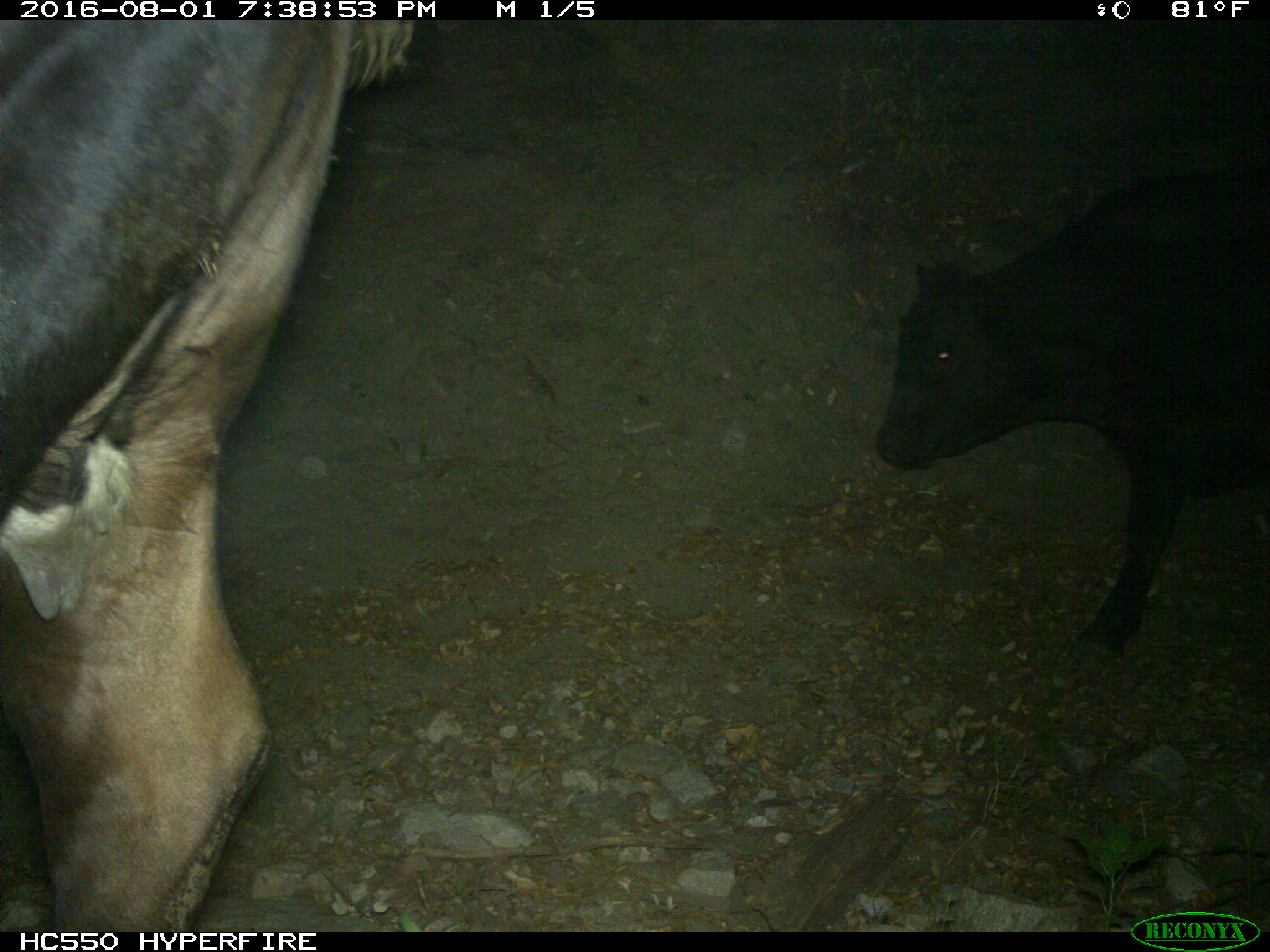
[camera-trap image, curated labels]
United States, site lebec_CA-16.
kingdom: Animalia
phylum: Chordata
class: Mammalia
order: Artiodactyla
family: Bovidae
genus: Bos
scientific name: Bos taurus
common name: domestic cow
Bos taurus (domestic cow).